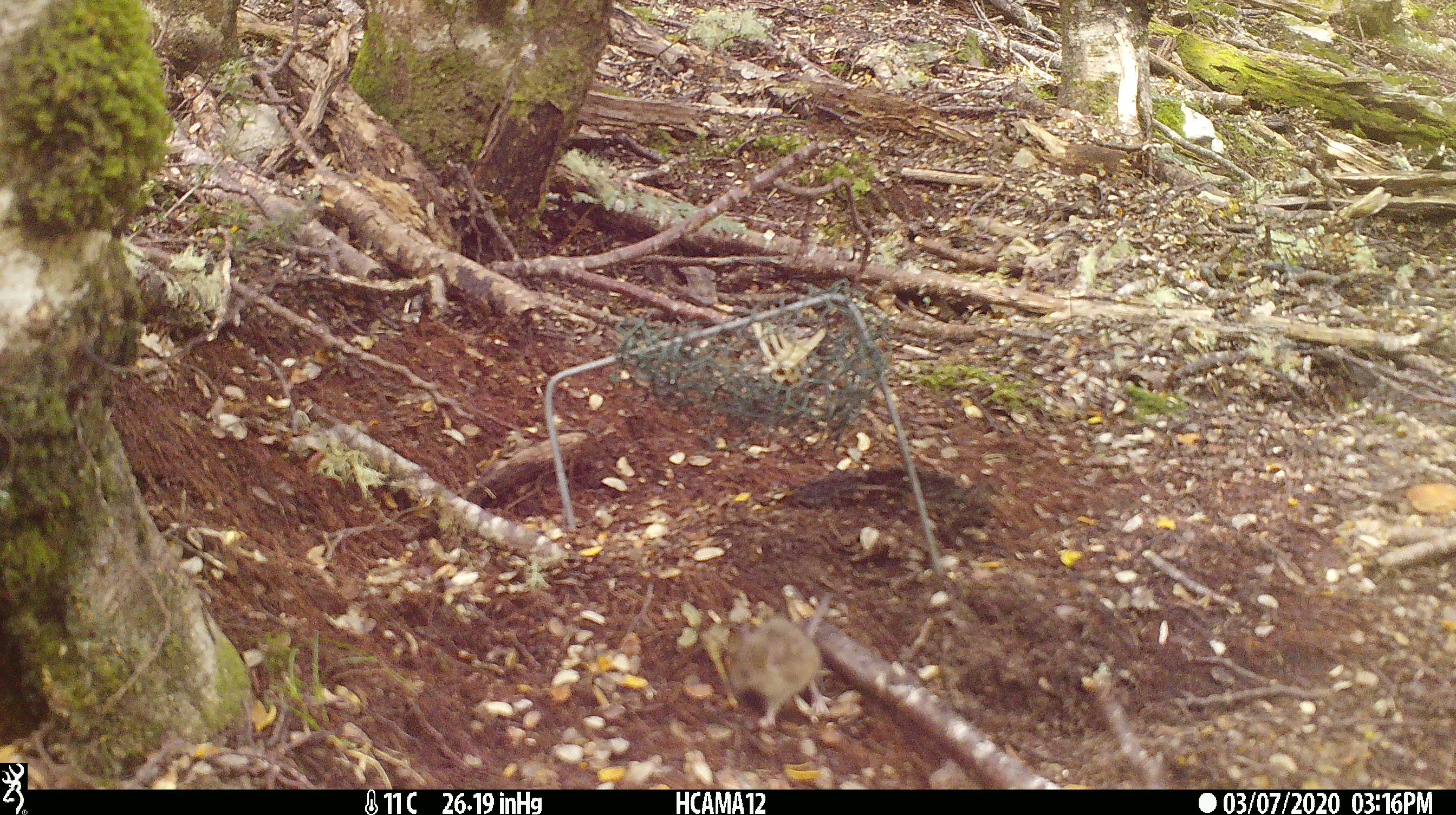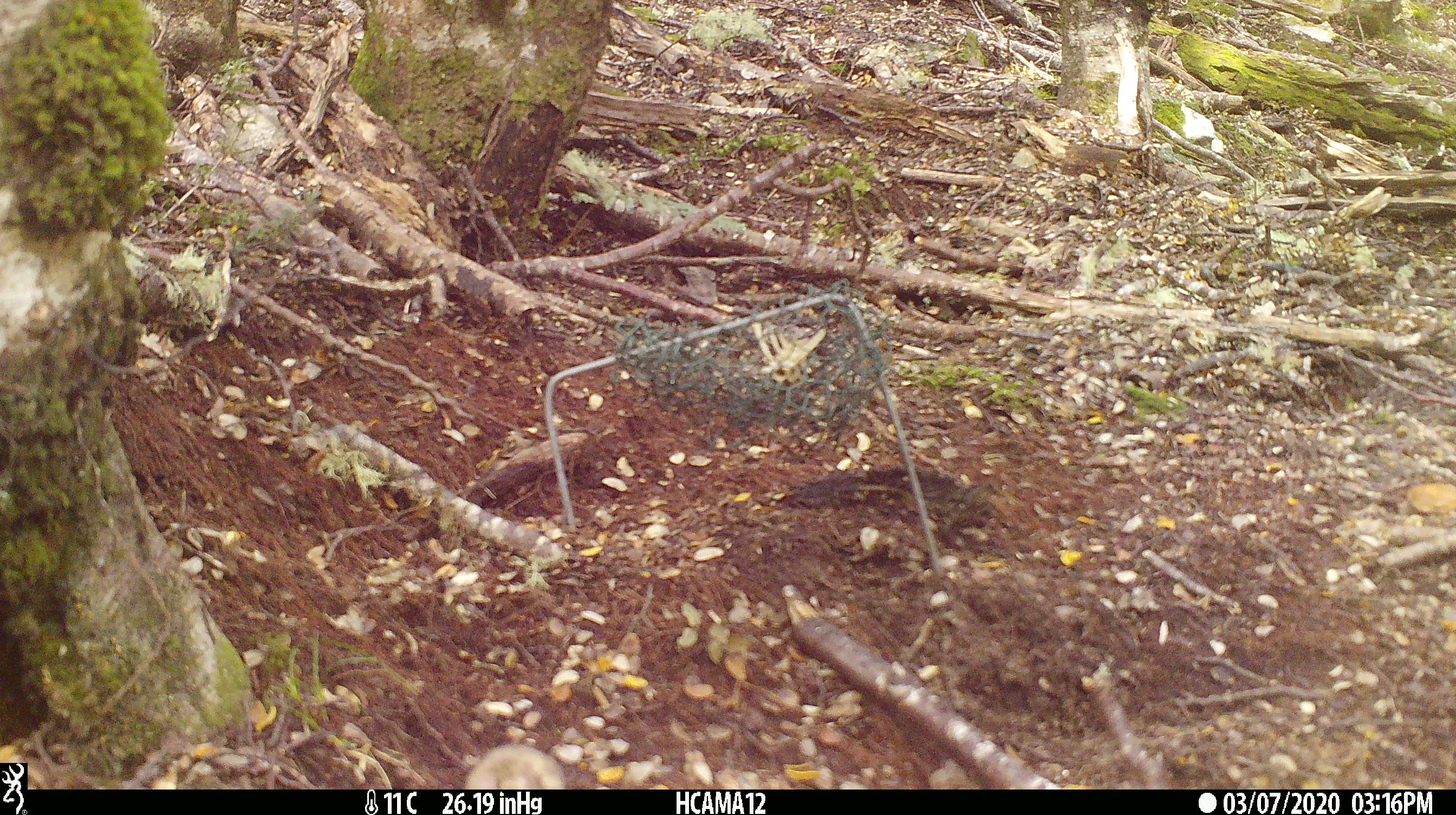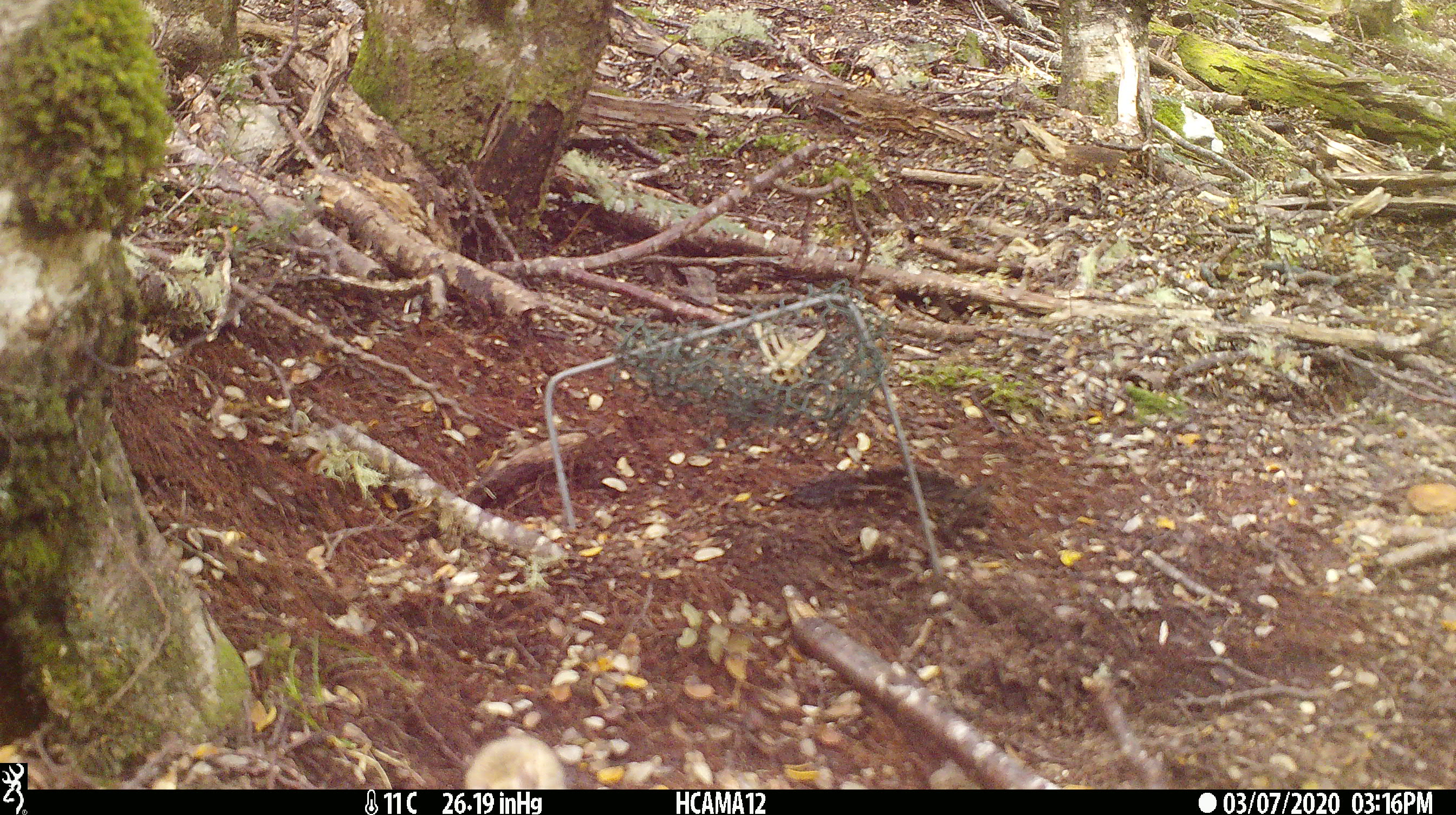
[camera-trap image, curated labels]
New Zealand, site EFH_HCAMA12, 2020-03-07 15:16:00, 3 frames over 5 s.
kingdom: Animalia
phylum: Chordata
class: Mammalia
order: Rodentia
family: Muridae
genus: Mus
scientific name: Mus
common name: mouse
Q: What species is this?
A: Mouse (Mus).